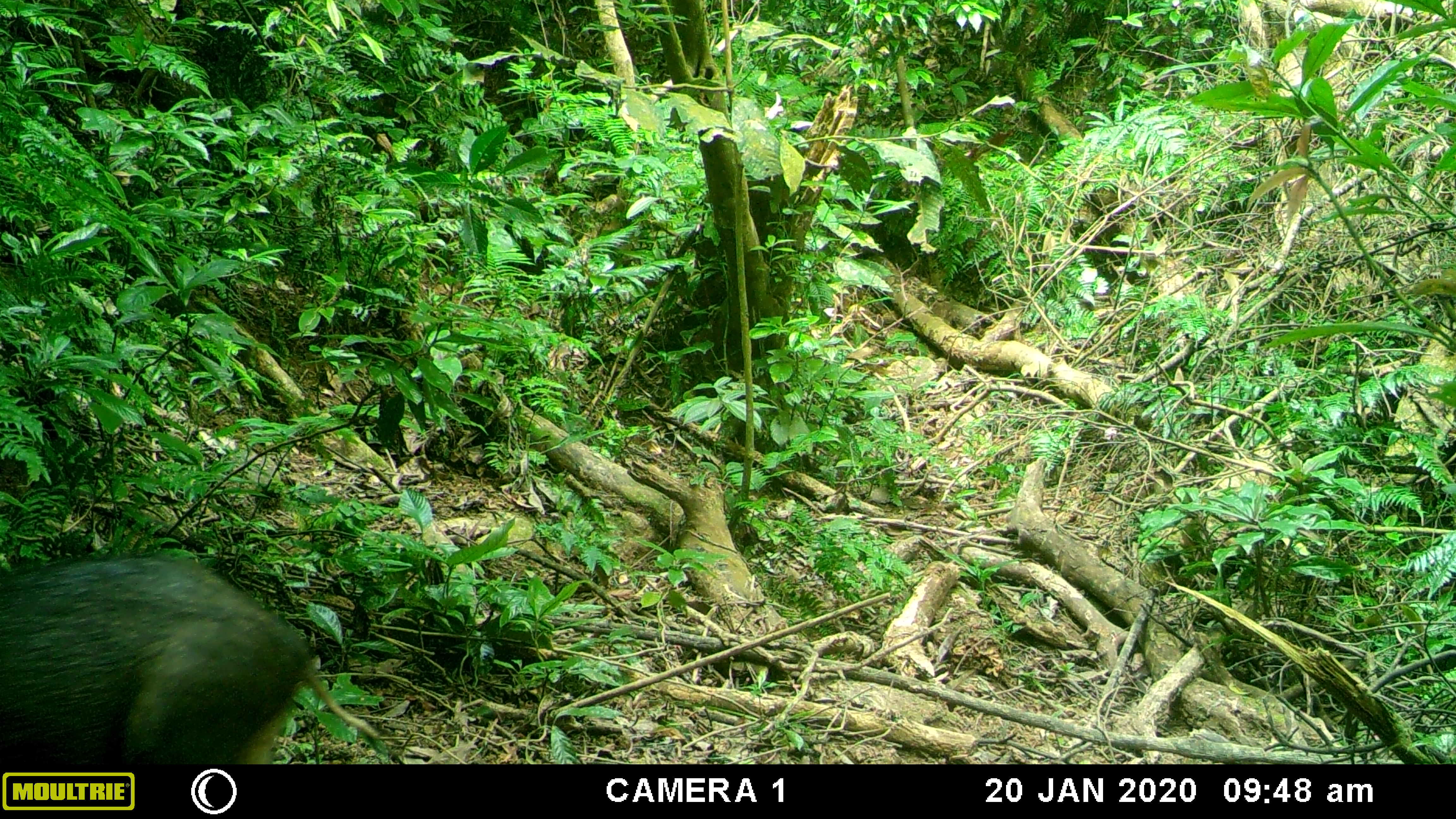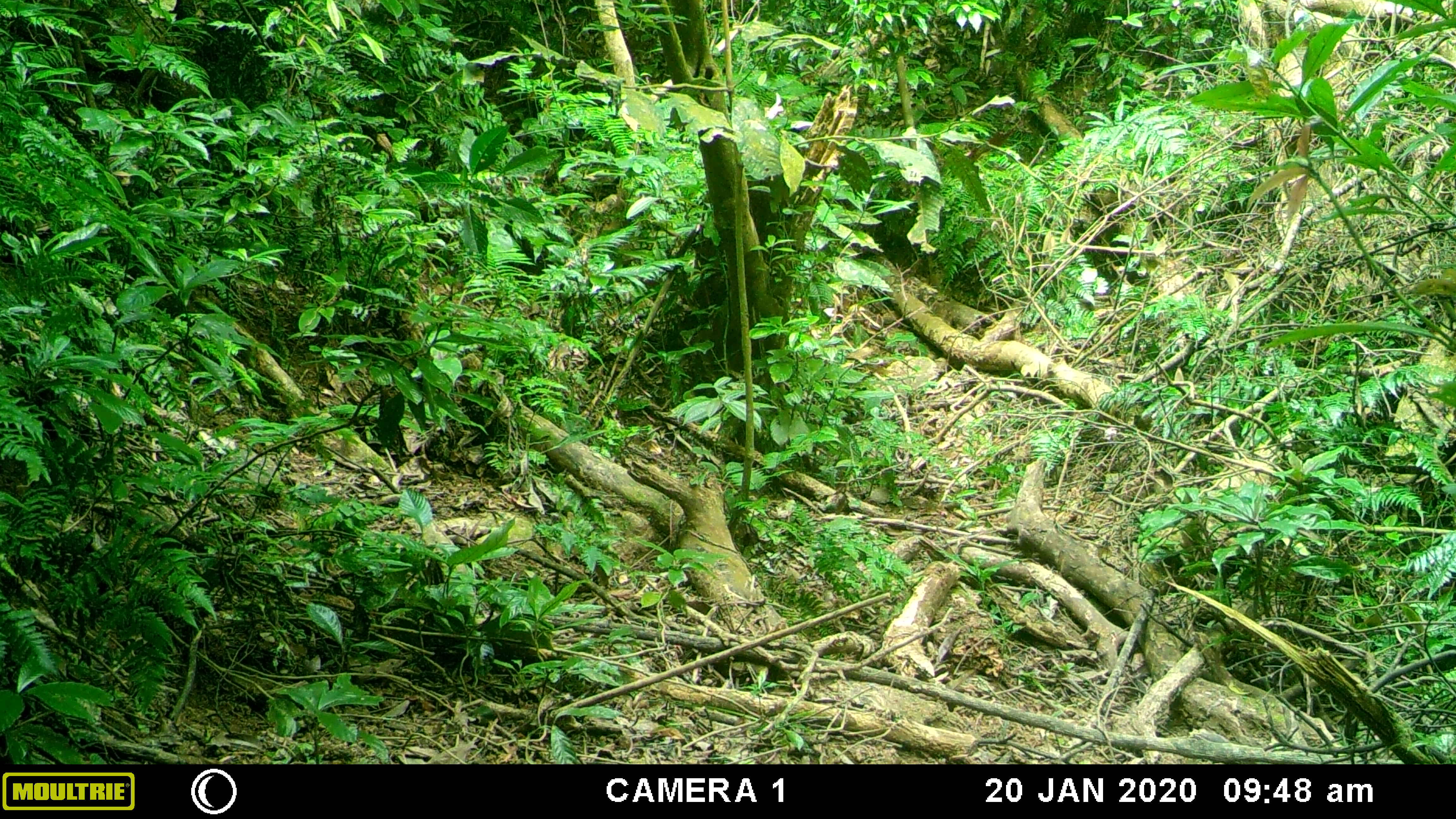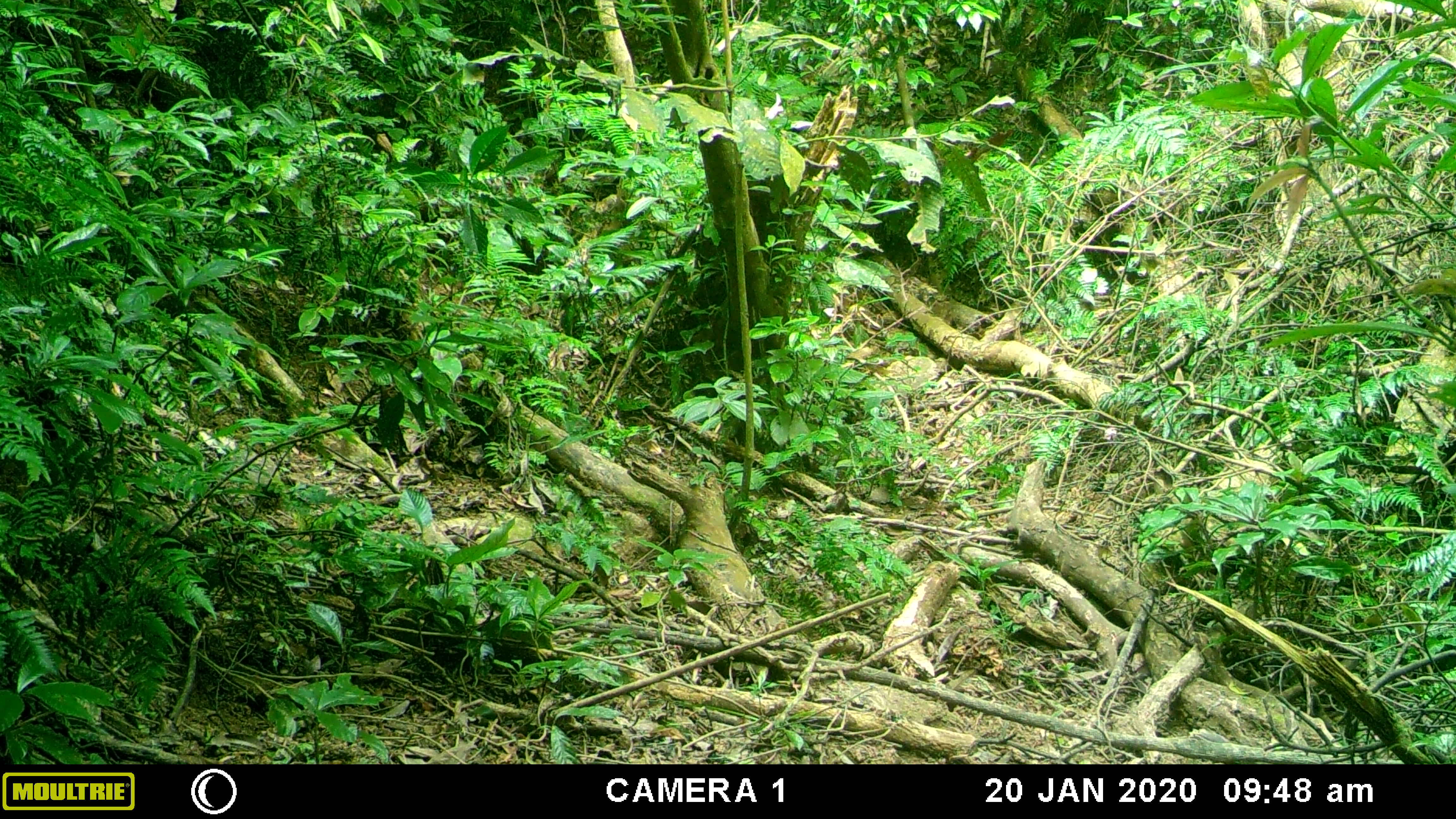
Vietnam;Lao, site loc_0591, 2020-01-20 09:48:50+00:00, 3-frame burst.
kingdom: Animalia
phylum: Chordata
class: Mammalia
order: Artiodactyla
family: Suidae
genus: Sus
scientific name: Sus scrofa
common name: eurasian wild pig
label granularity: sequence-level